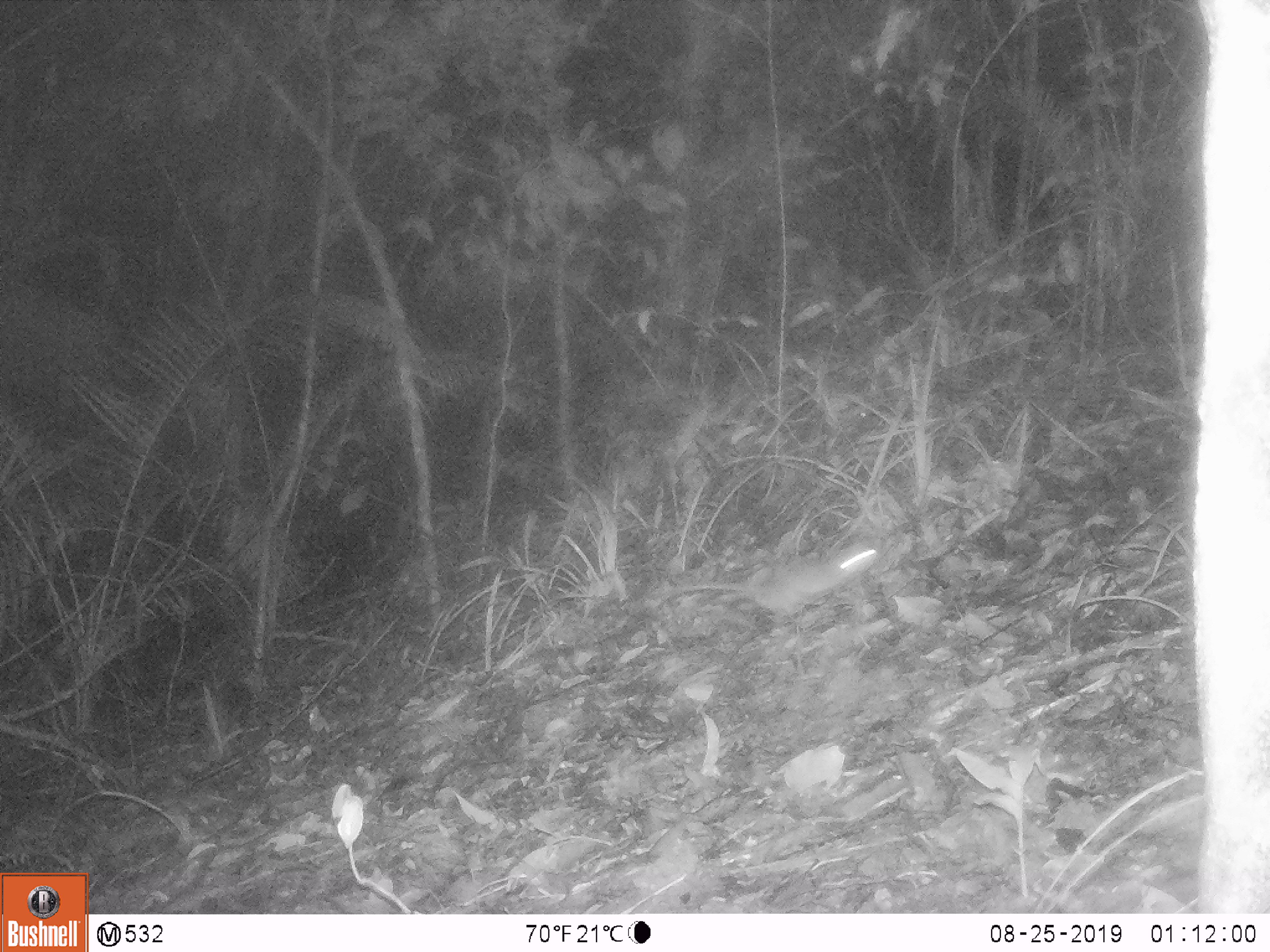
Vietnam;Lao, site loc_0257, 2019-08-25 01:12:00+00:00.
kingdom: Animalia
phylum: Chordata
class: Mammalia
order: Rodentia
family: Muridae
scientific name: Muridae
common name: old-world mice and rats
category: unidentified murid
Unidentified murid (old-world mice and rats) (Muridae). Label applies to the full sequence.